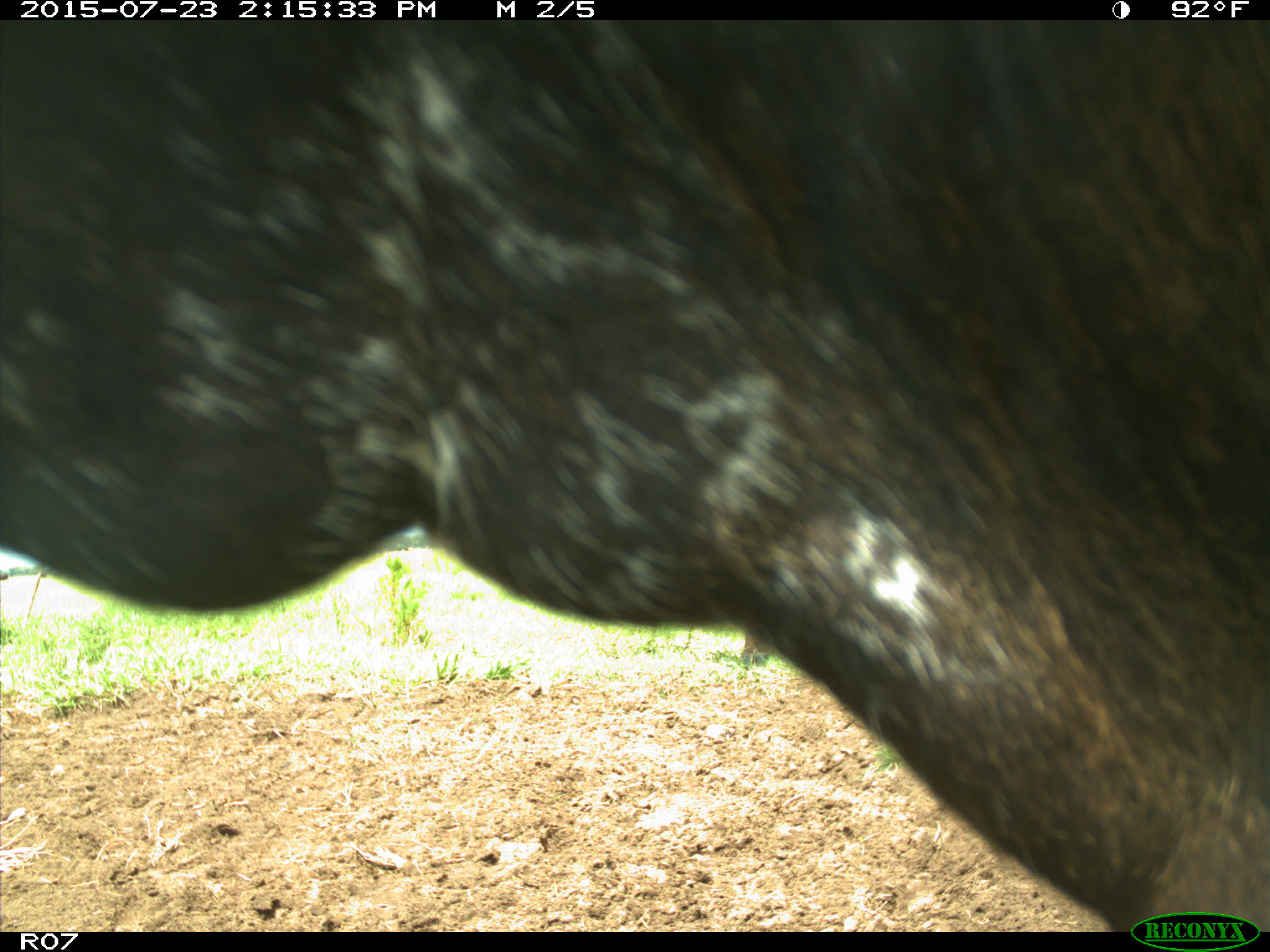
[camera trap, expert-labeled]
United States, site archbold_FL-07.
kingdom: Animalia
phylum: Chordata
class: Mammalia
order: Artiodactyla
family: Bovidae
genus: Bos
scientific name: Bos taurus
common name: domestic cow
Bos taurus (domestic cow).